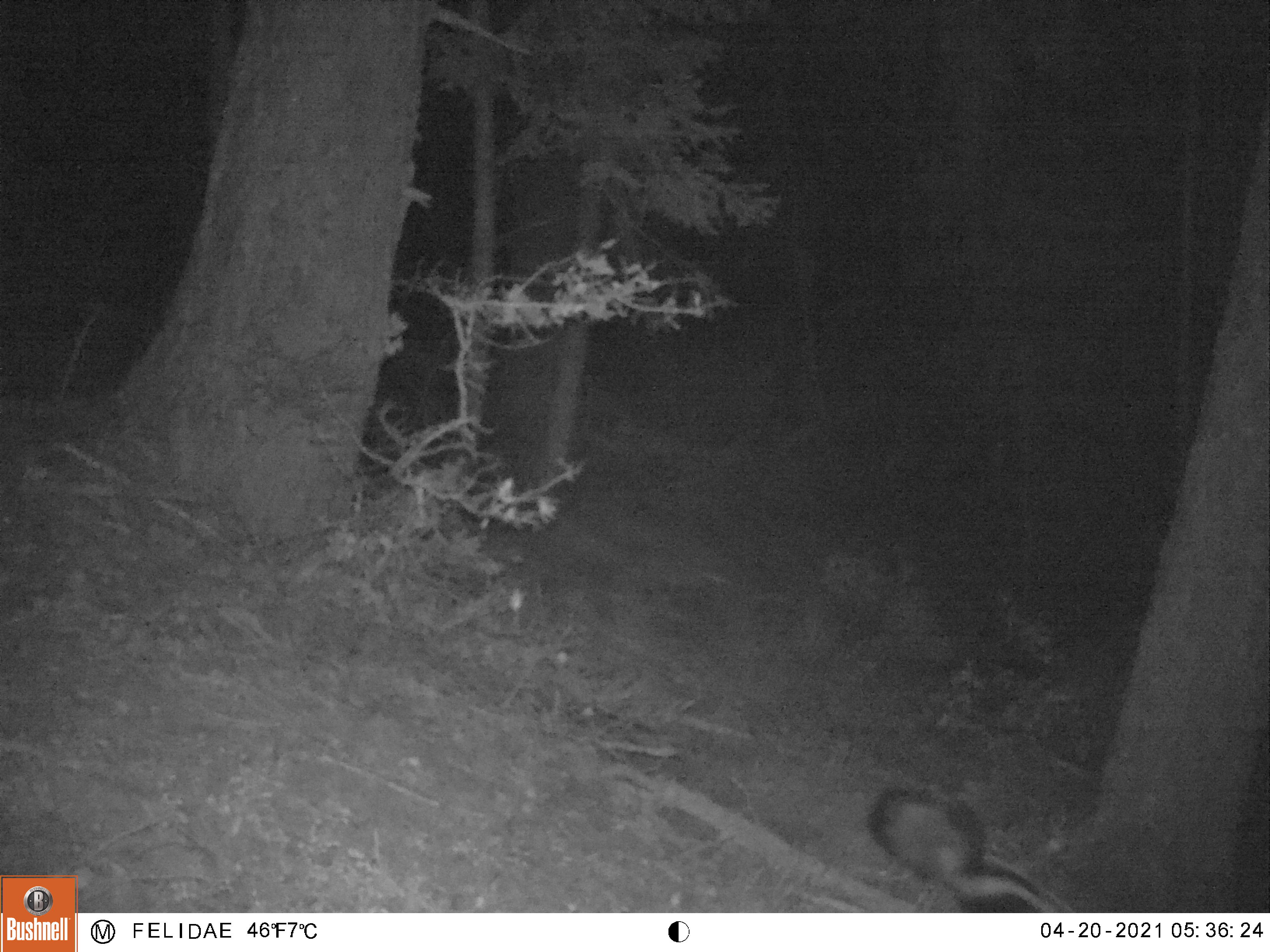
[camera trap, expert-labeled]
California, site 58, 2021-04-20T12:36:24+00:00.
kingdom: Animalia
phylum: Chordata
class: Mammalia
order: Carnivora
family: Mephitidae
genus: Mephitis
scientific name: Mephitis mephitis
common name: striped skunk